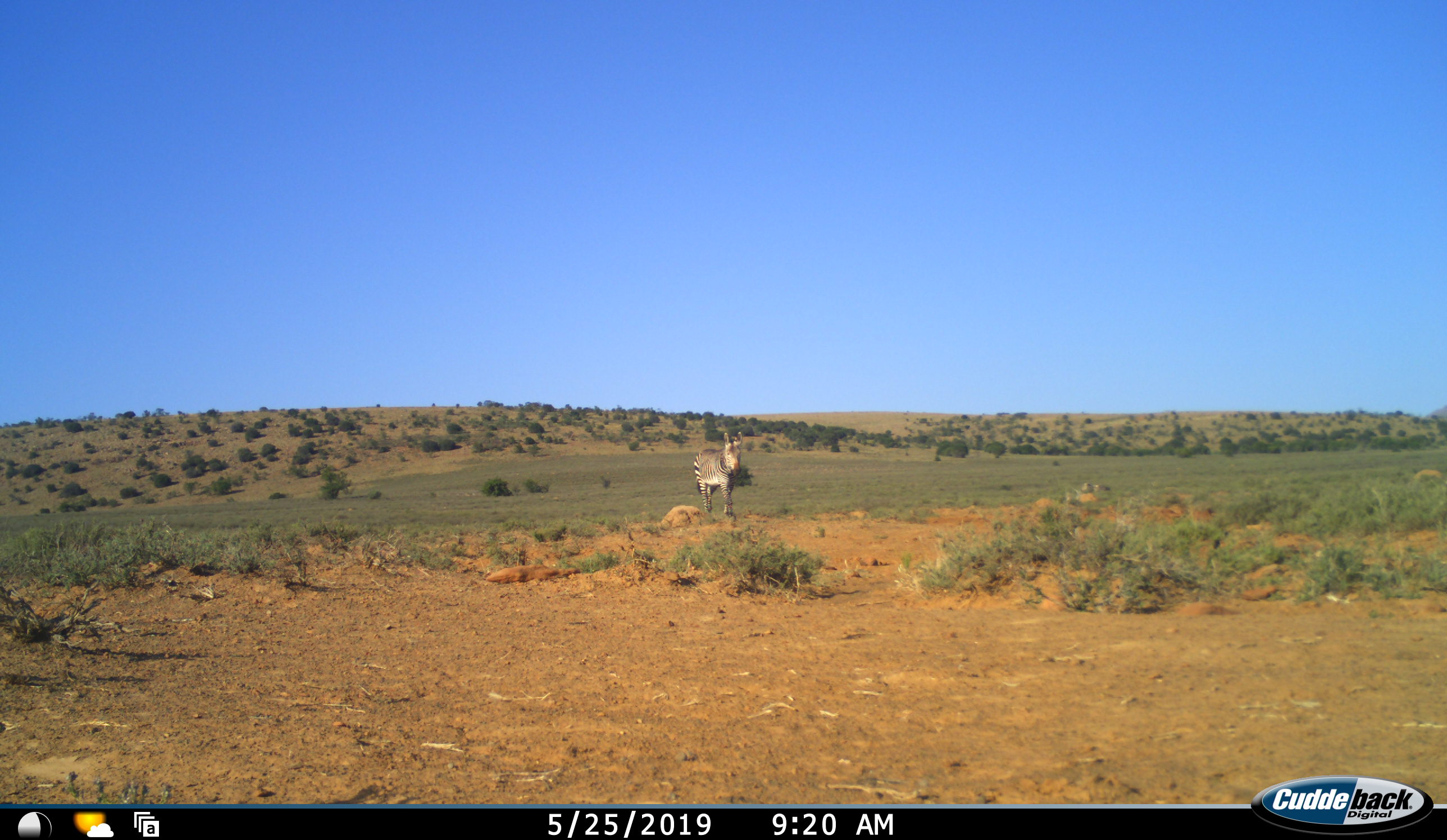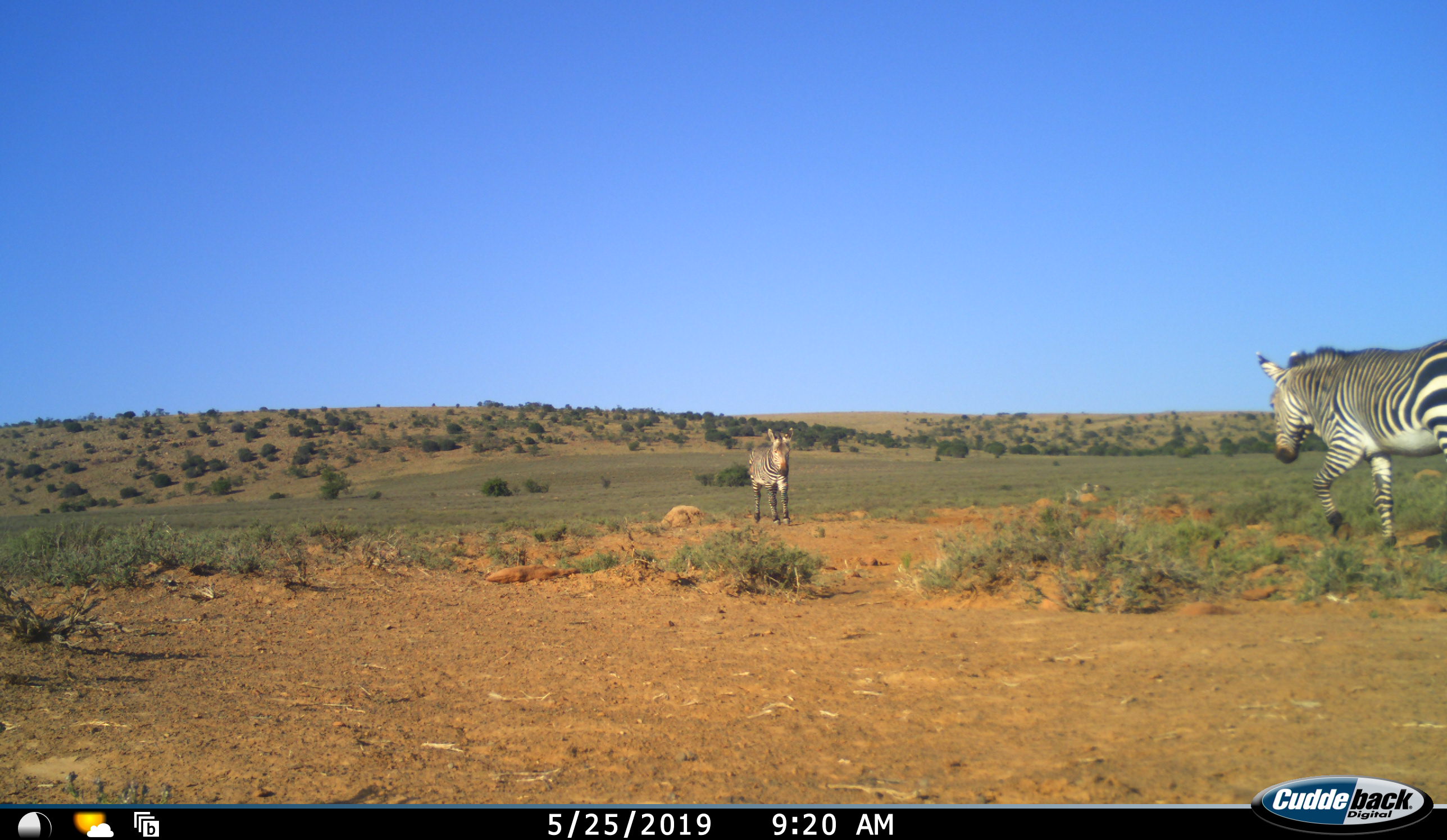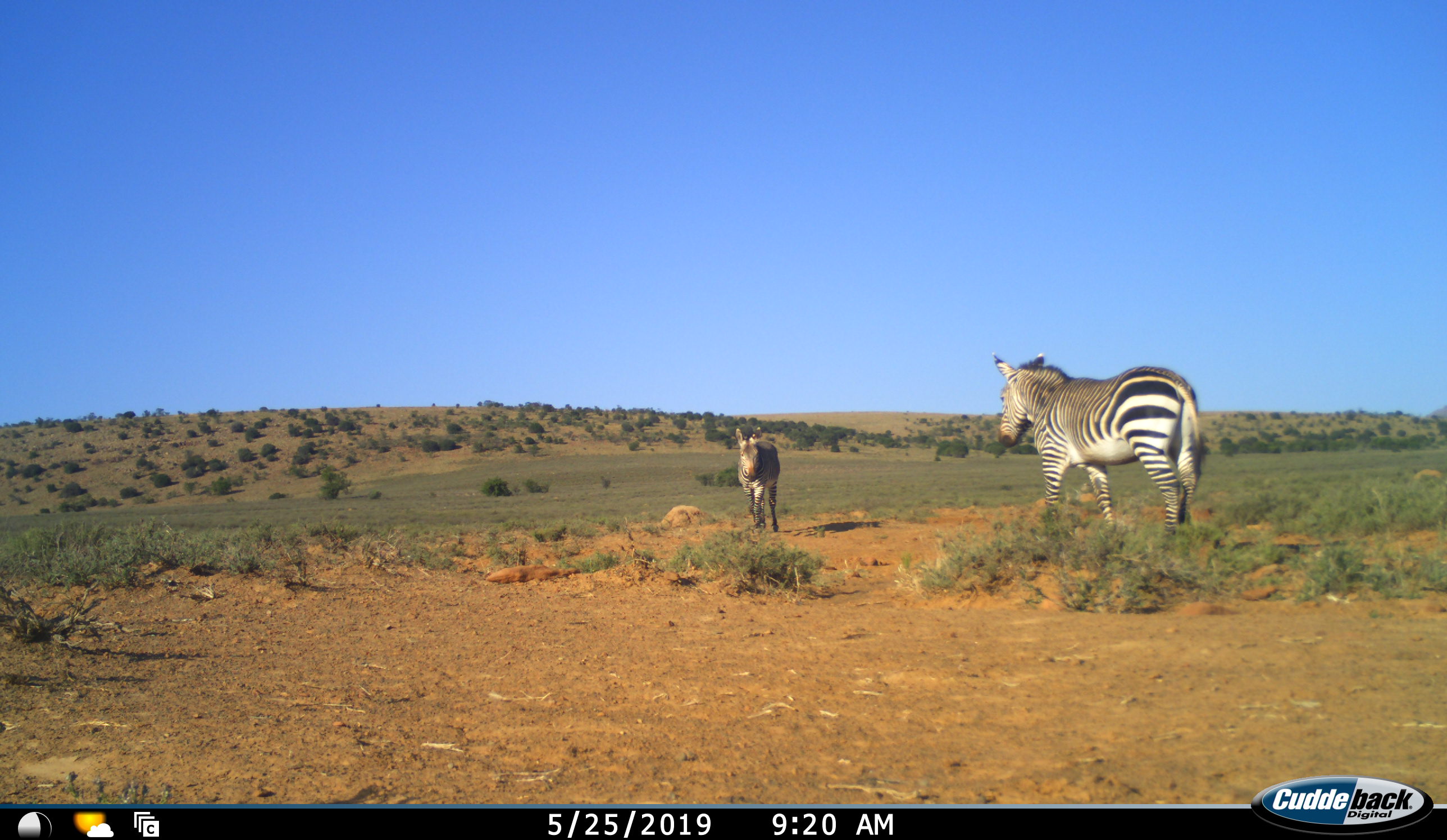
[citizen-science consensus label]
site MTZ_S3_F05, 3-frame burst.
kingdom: Animalia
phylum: Chordata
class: Mammalia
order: Perissodactyla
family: Equidae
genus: Equus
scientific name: Equus zebra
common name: mountain zebra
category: zebramountain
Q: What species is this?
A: Zebramountain (mountain zebra) (Equus zebra).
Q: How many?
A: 2.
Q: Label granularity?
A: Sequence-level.